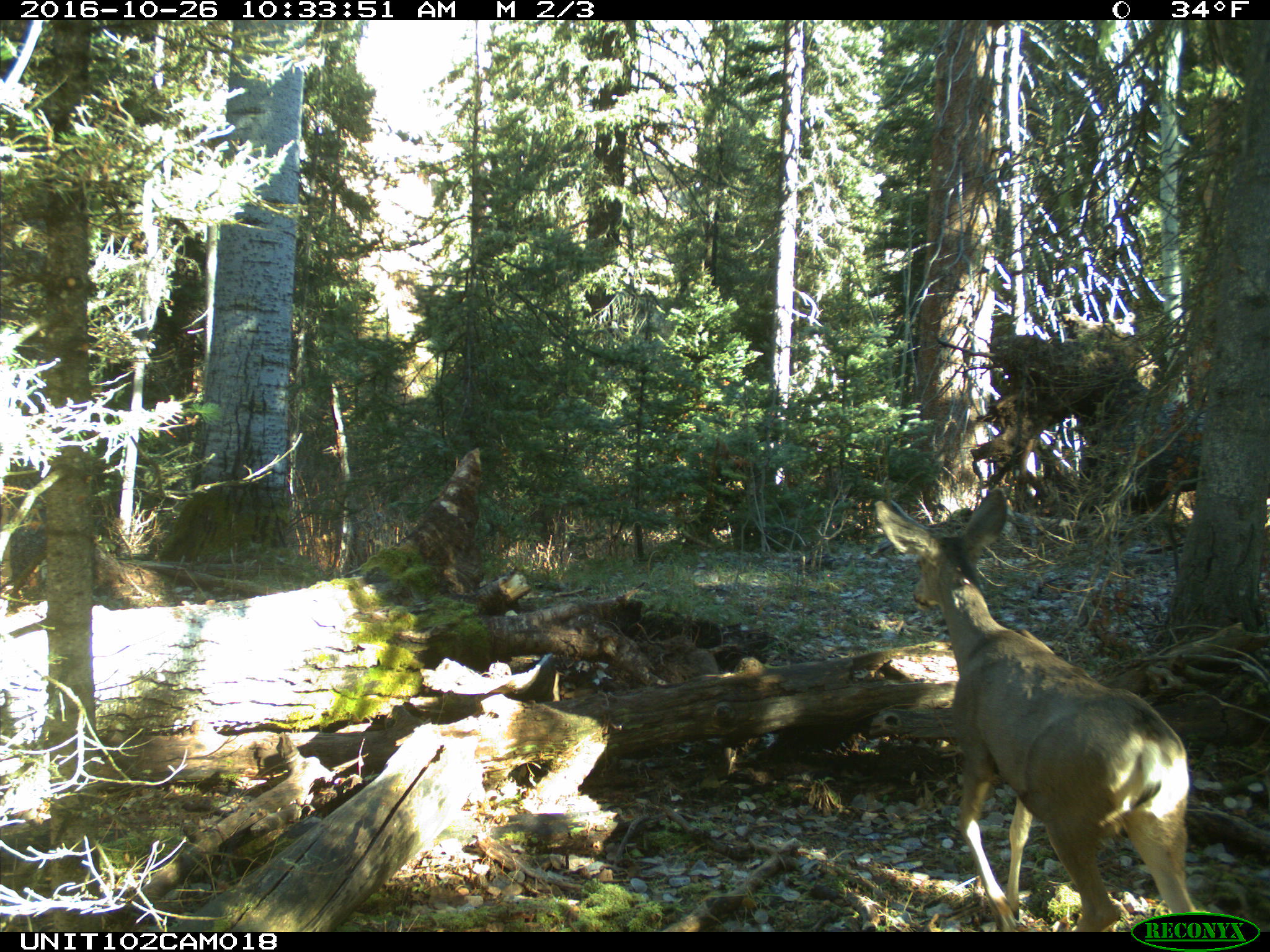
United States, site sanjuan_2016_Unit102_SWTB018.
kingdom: Animalia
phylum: Chordata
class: Mammalia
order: Artiodactyla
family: Cervidae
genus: Odocoileus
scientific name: Odocoileus hemionus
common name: mule deer